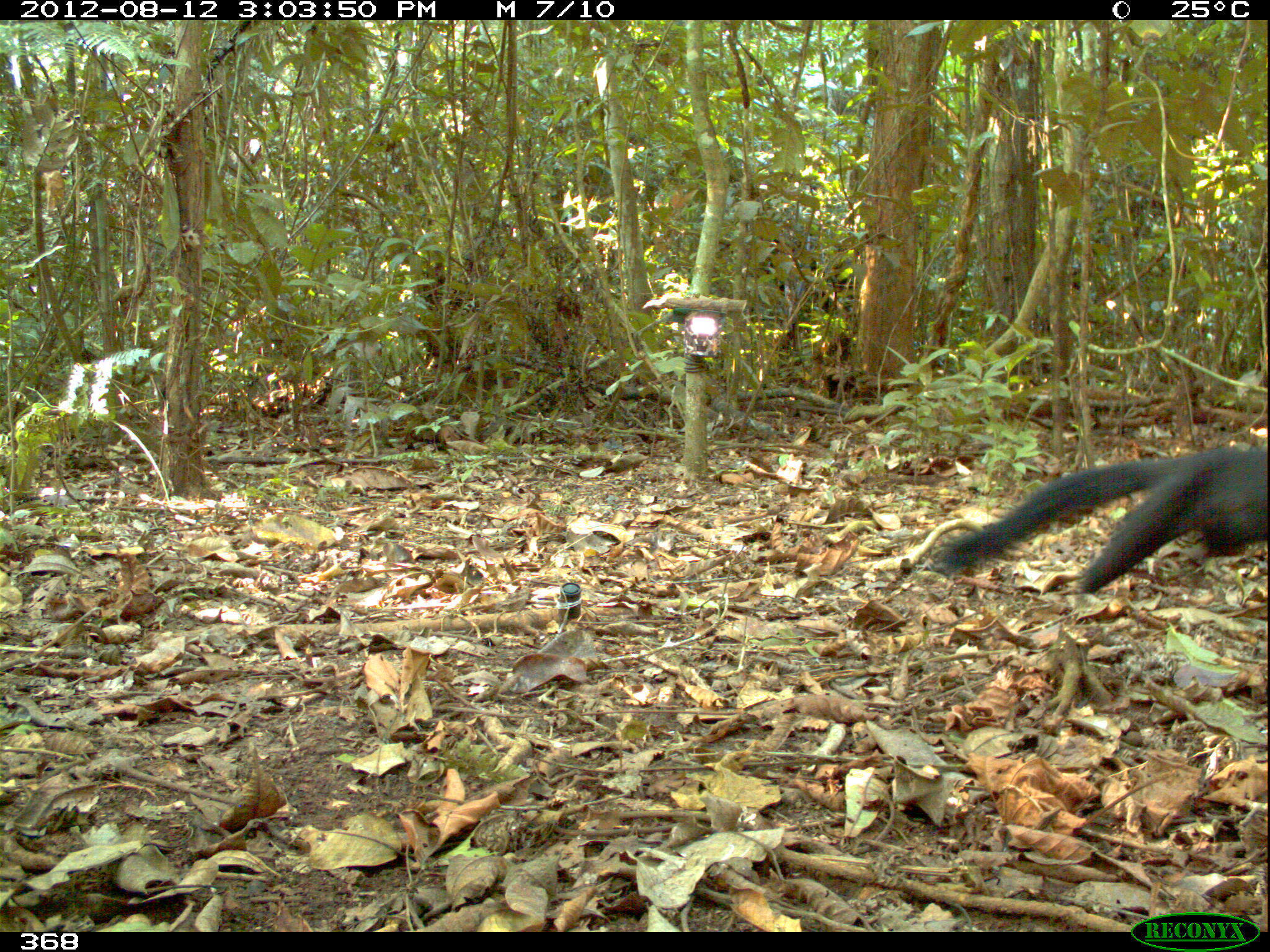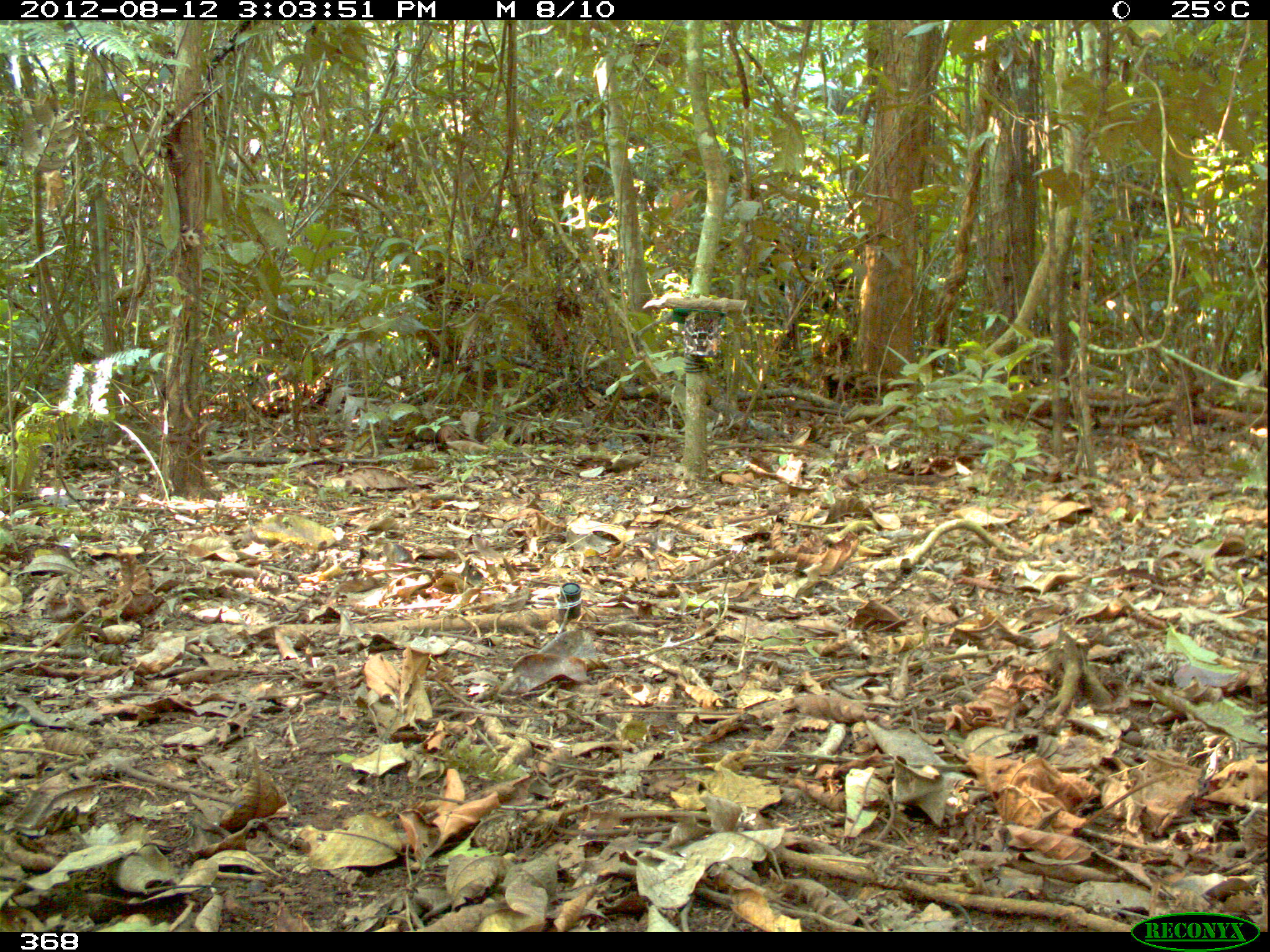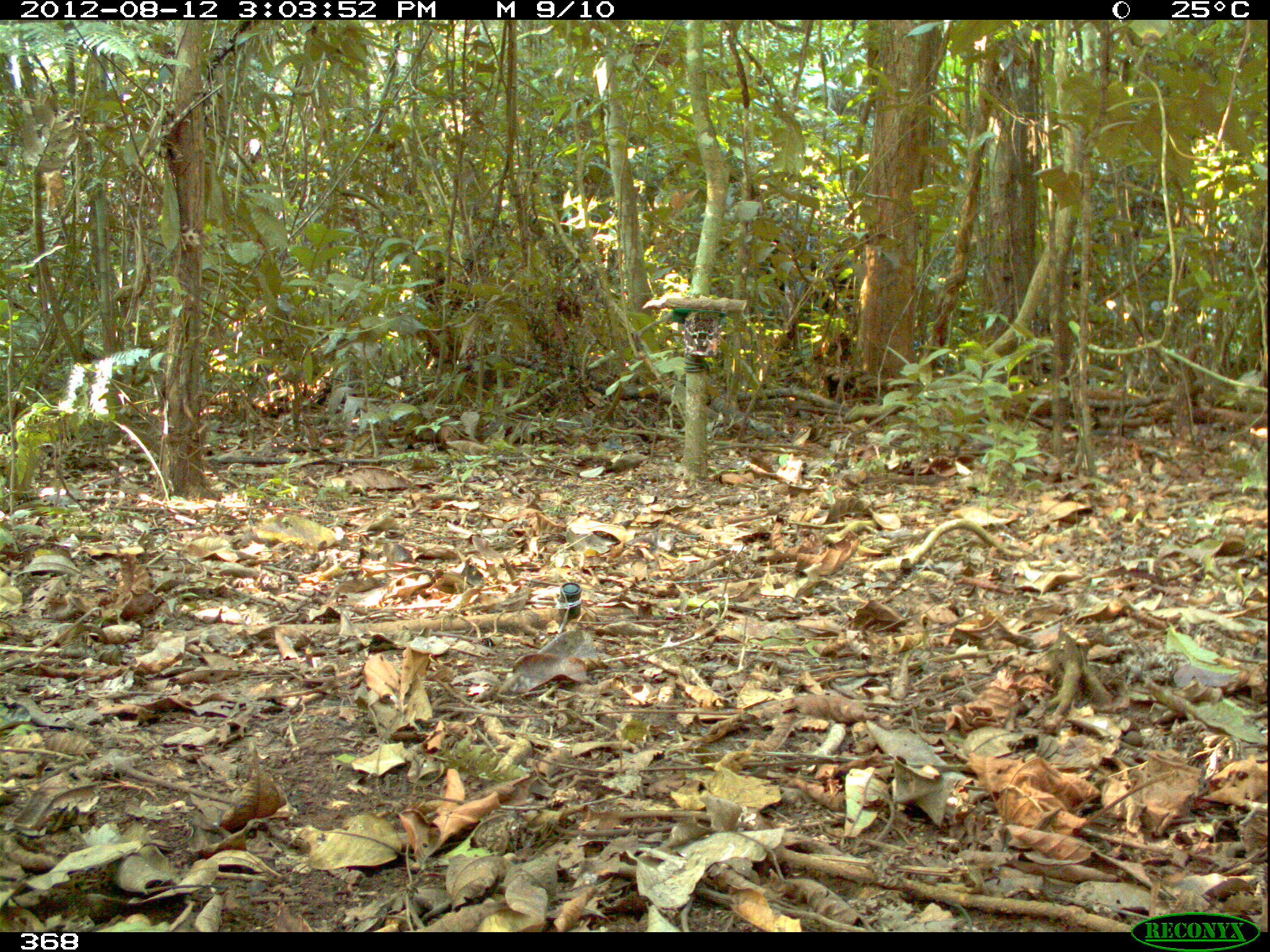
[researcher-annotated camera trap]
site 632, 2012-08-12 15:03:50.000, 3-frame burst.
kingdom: Animalia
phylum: Chordata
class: Mammalia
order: Carnivora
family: Mustelidae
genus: Eira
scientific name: Eira barbara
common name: tayra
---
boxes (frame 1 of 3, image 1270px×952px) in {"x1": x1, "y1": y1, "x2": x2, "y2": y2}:
eira barbara: {"x1": 938, "y1": 448, "x2": 1270, "y2": 591}